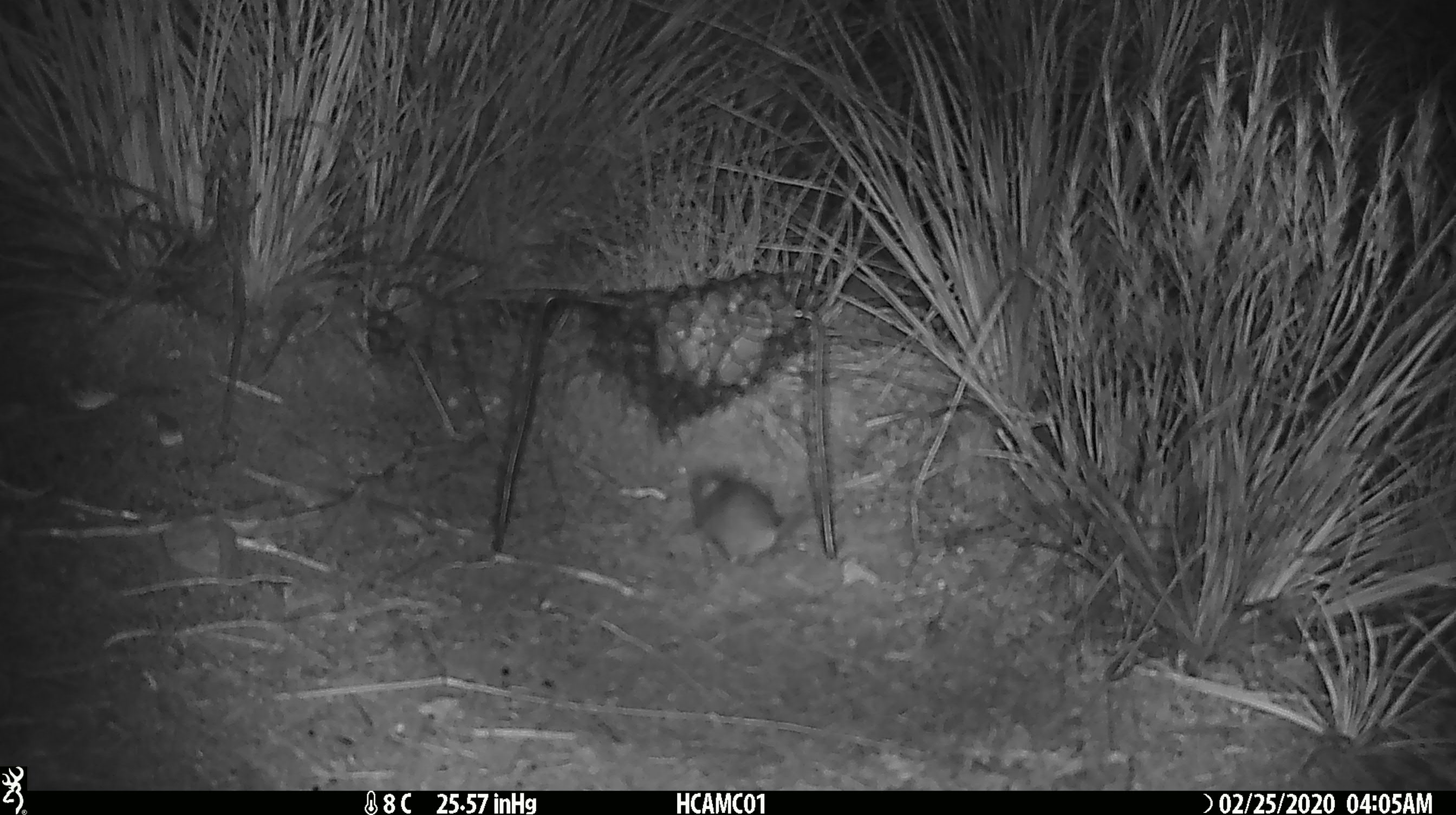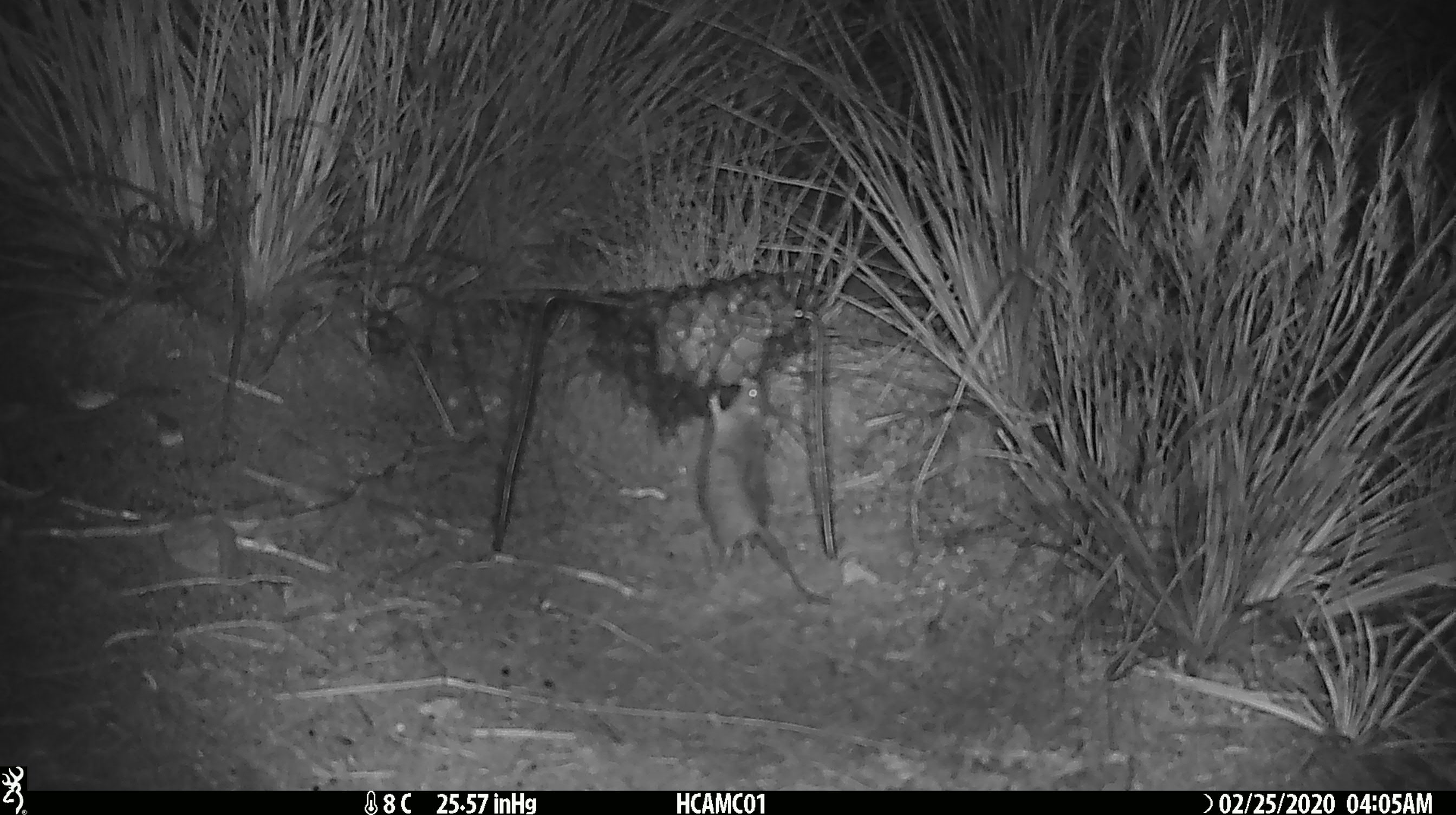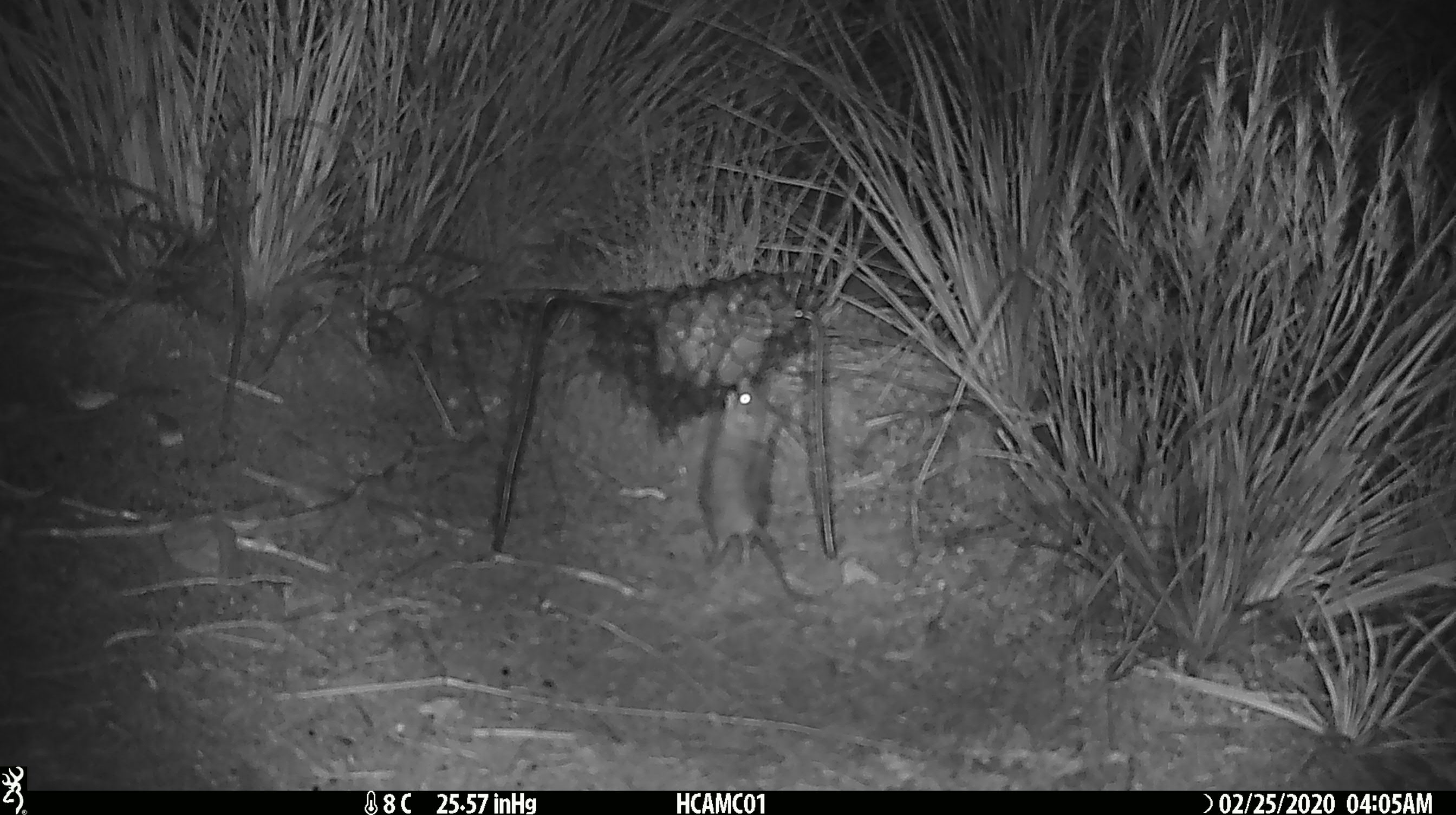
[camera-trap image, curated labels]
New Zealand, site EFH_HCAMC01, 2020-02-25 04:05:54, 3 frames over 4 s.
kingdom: Animalia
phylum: Chordata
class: Mammalia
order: Rodentia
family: Muridae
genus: Mus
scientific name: Mus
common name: mouse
Mouse (Mus).